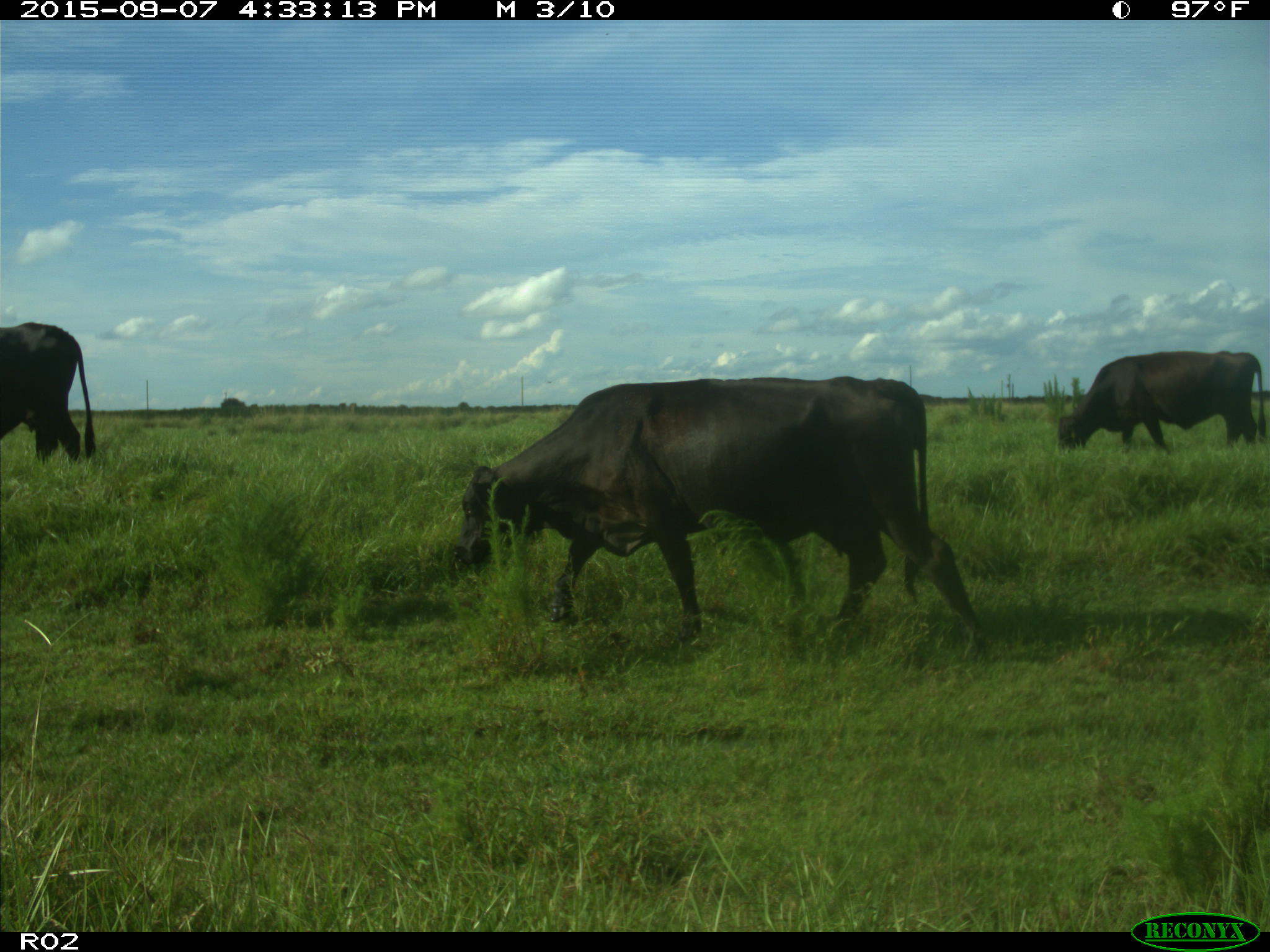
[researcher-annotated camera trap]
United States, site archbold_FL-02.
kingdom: Animalia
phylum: Chordata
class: Mammalia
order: Artiodactyla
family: Bovidae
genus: Bos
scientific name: Bos taurus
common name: domestic cow